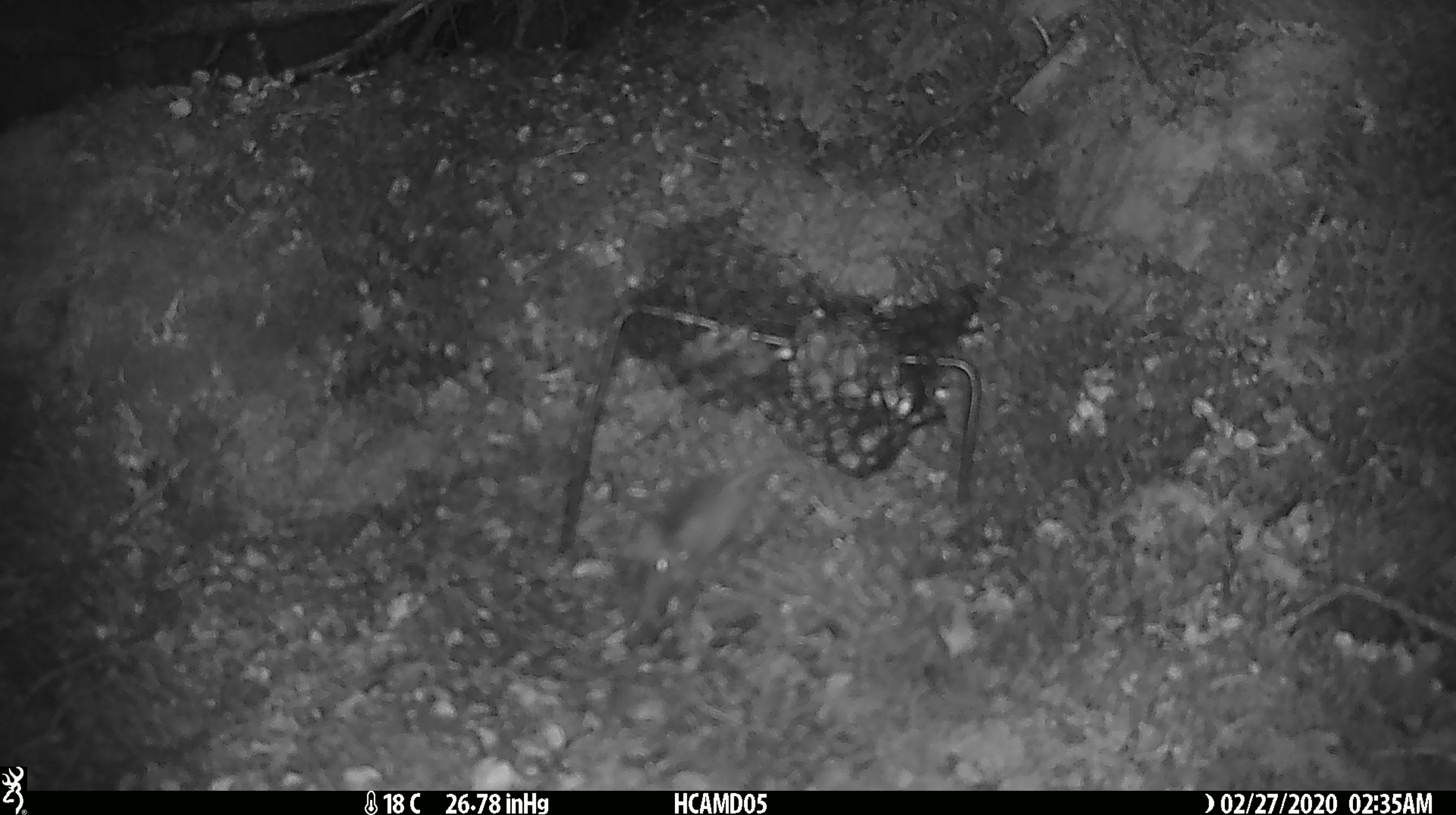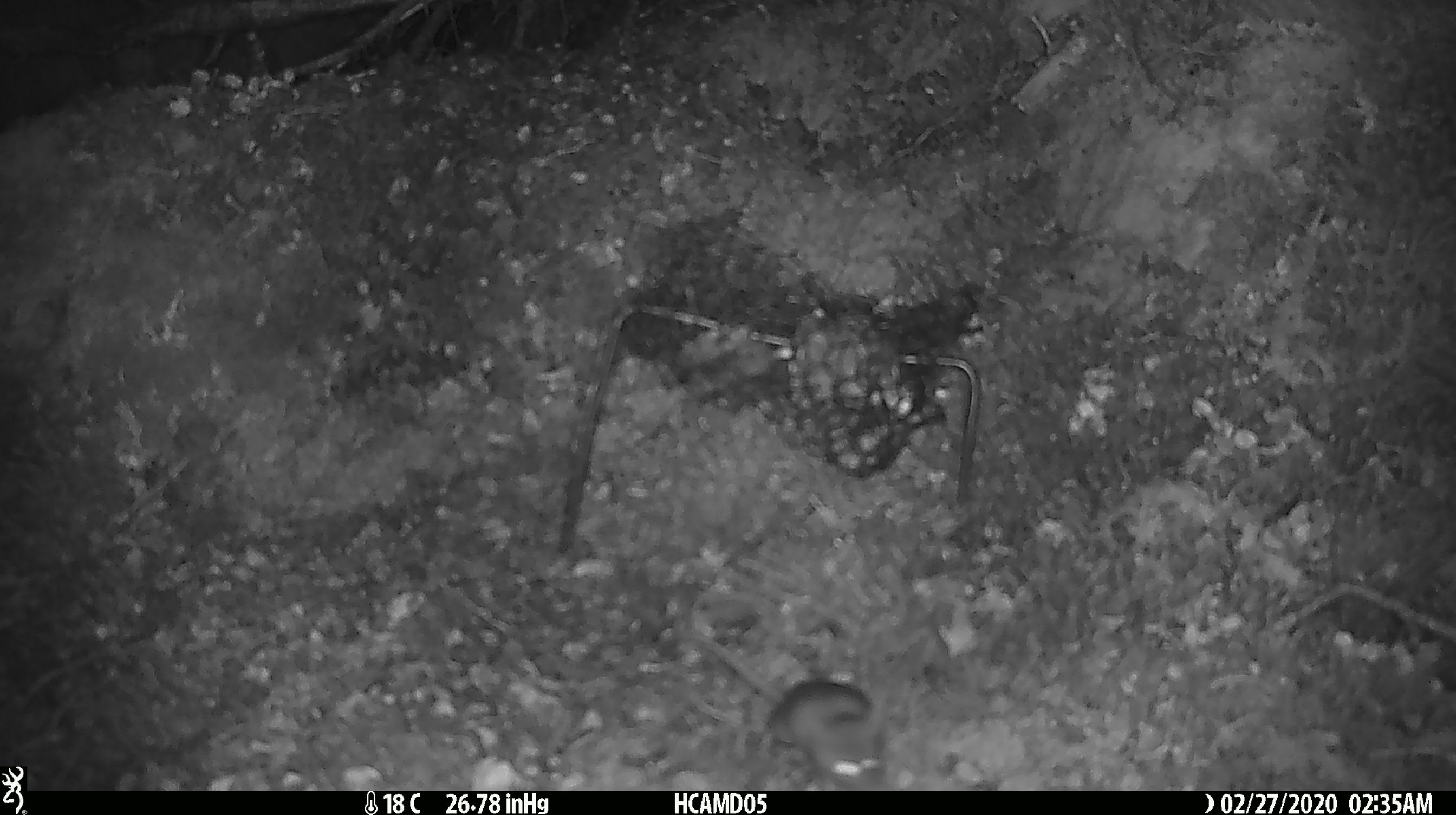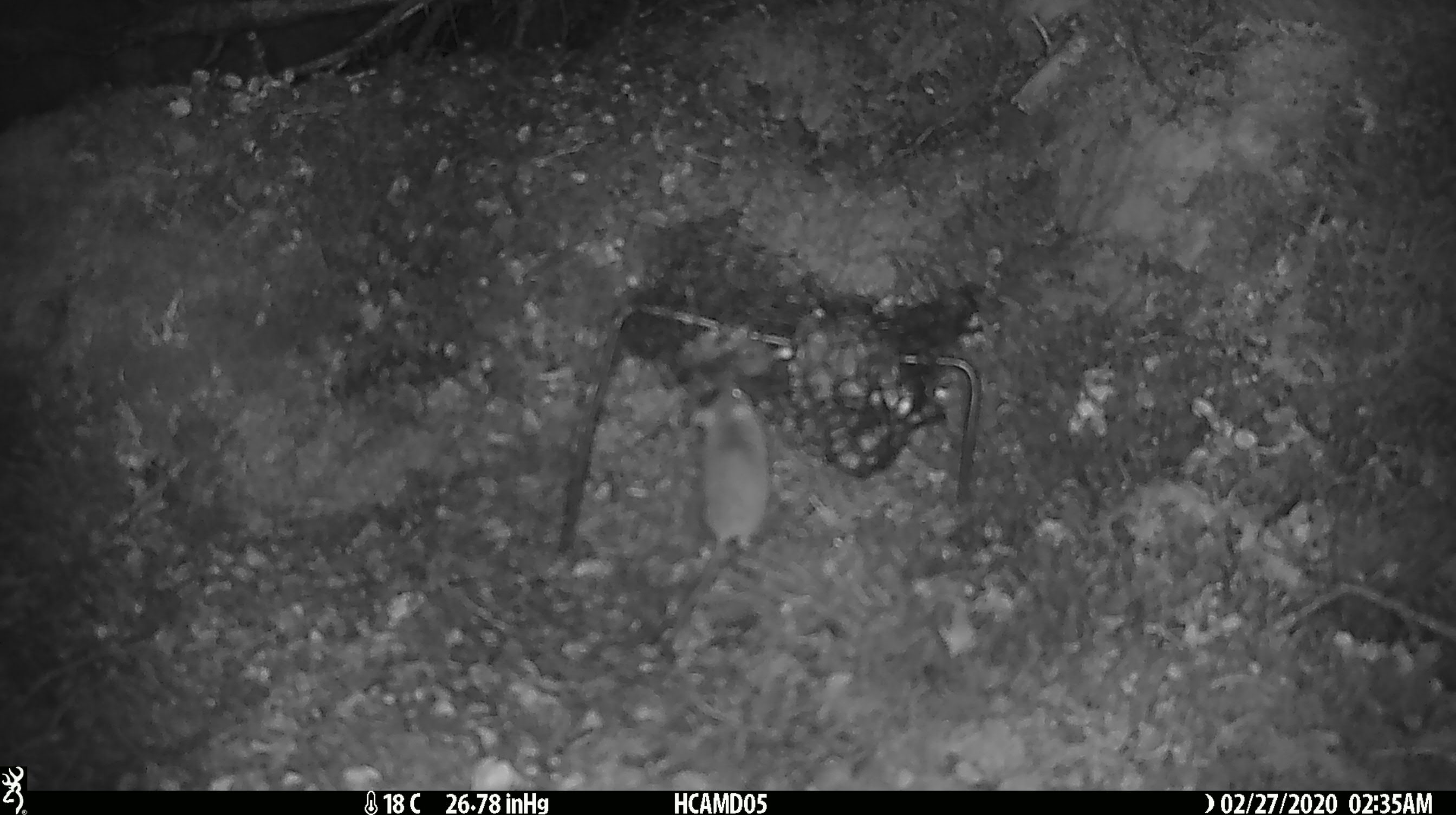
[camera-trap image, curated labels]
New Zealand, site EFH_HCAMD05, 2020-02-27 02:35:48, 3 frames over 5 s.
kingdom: Animalia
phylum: Chordata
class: Mammalia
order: Rodentia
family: Muridae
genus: Mus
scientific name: Mus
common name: mouse